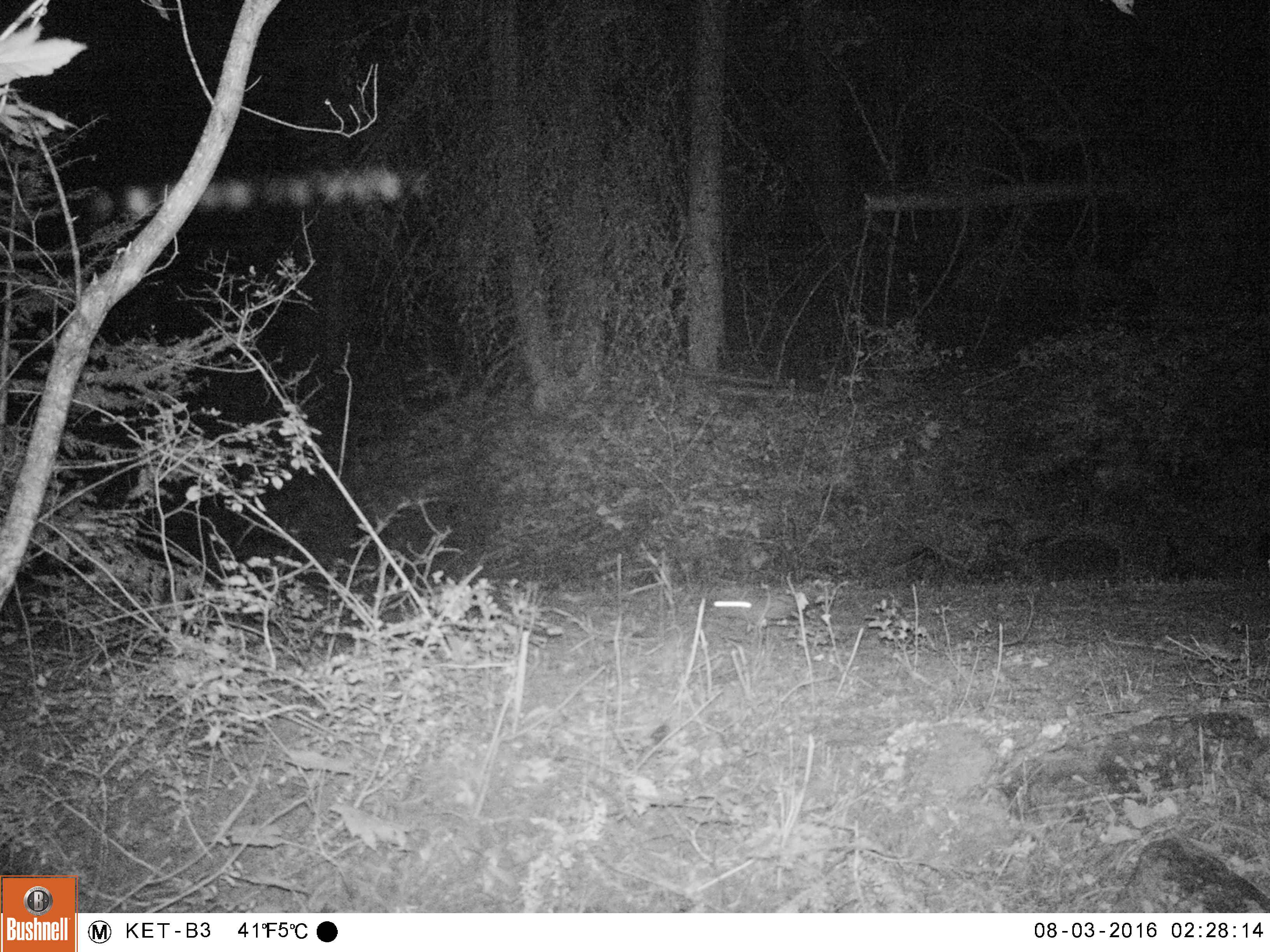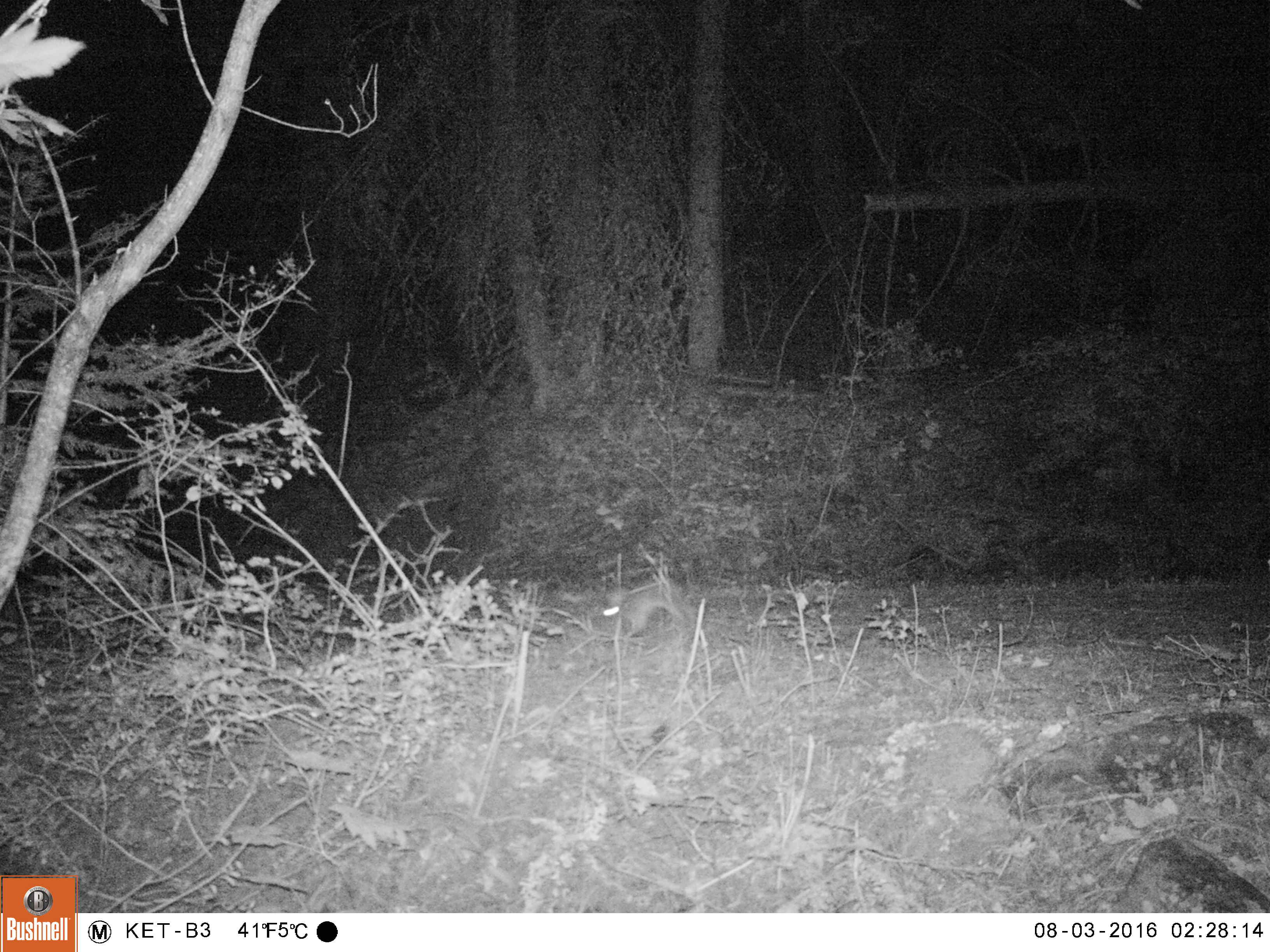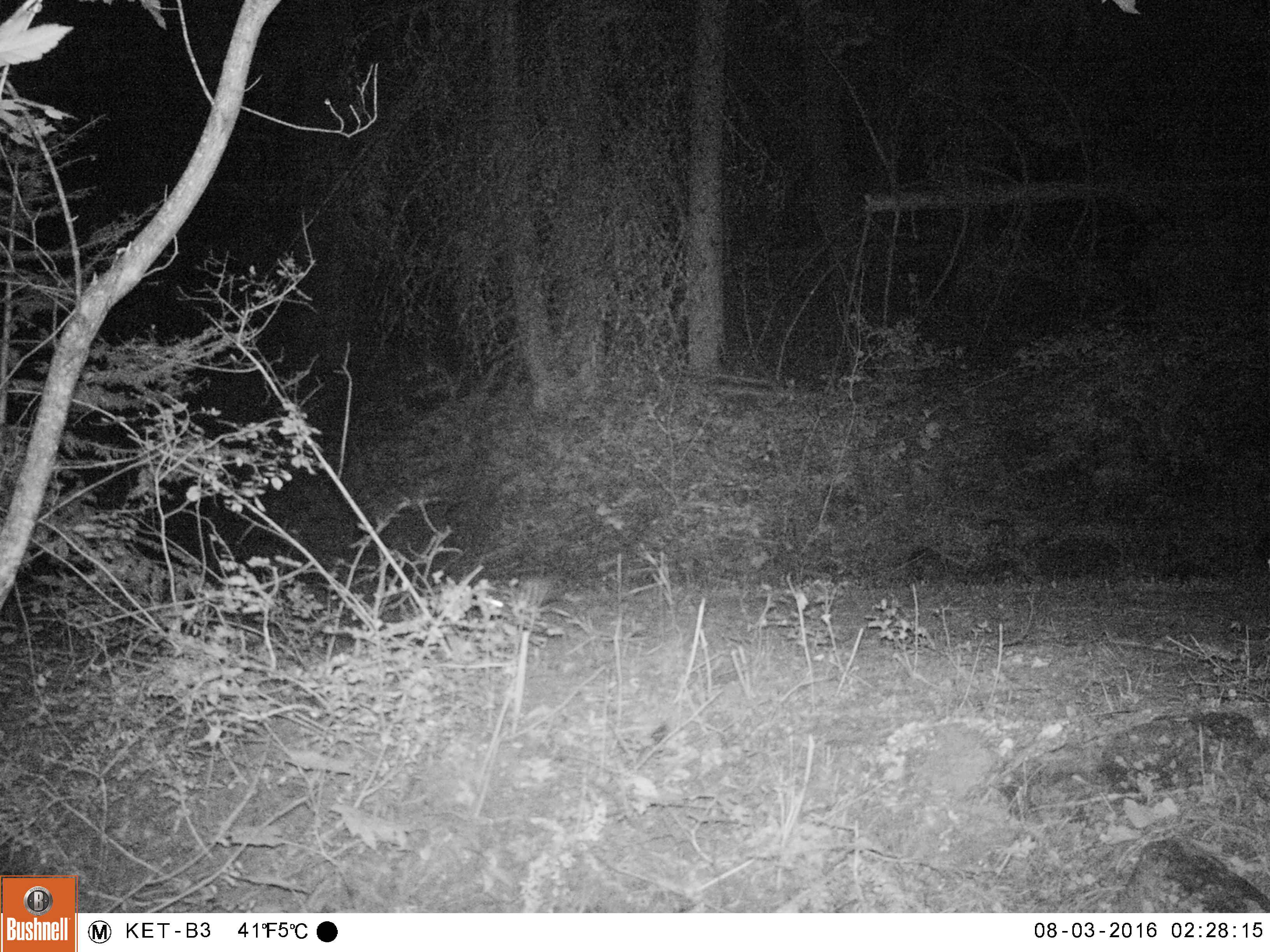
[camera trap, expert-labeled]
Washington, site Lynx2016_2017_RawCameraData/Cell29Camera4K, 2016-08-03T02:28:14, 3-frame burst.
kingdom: Animalia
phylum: Chordata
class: Mammalia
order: Lagomorpha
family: Leporidae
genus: Lepus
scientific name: Lepus americanus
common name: snowshoe hare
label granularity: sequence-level